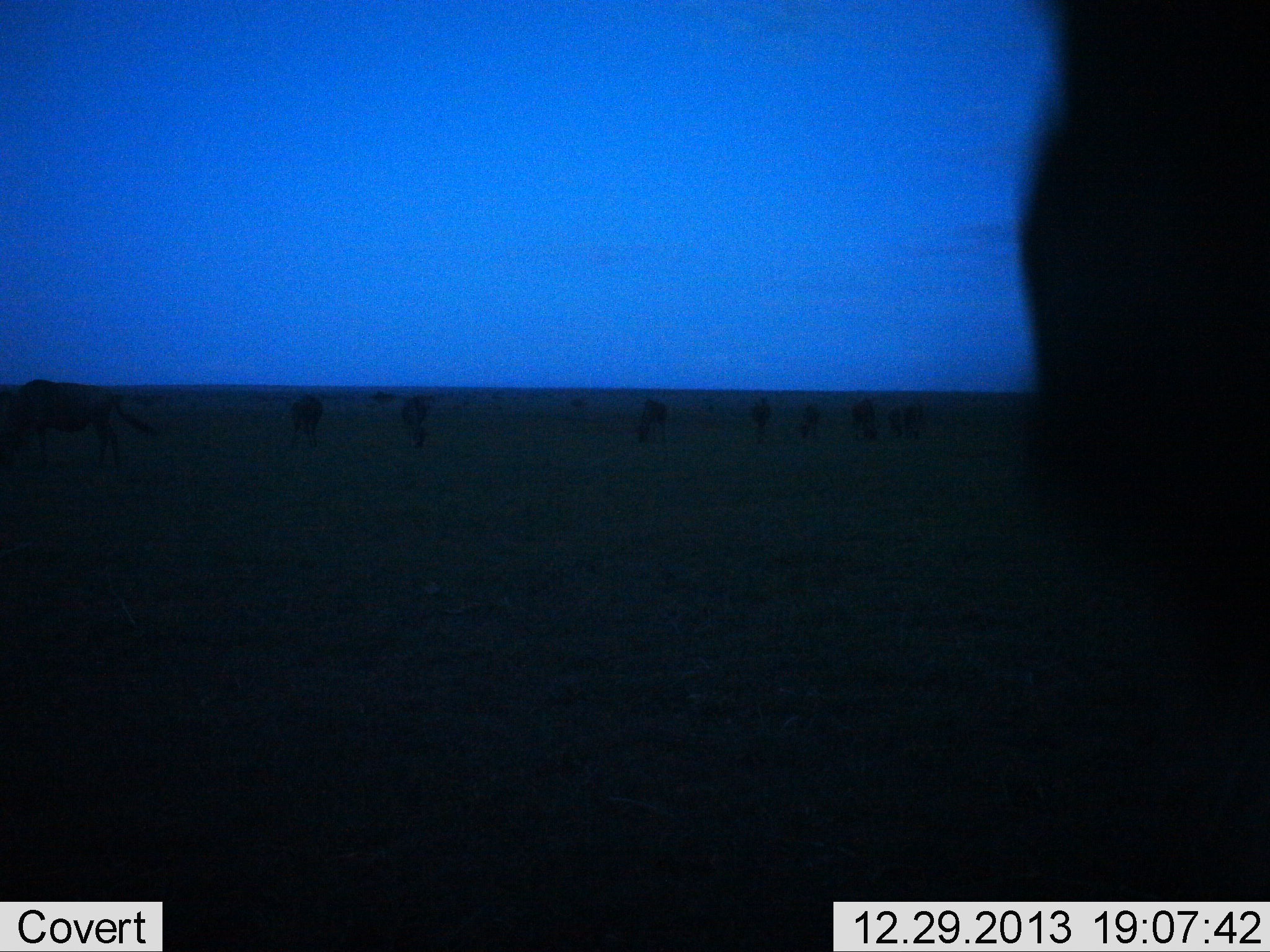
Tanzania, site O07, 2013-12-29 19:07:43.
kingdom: Animalia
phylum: Chordata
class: Mammalia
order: Artiodactyla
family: Bovidae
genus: Connochaetes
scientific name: Connochaetes taurinus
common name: blue wildebeest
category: wildebeest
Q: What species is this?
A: Wildebeest (blue wildebeest) (Connochaetes taurinus).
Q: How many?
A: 10.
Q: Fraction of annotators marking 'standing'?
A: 60%.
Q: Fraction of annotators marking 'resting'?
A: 0%.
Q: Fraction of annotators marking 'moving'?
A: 0%.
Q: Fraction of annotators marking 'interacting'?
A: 0%.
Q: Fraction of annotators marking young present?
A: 0%.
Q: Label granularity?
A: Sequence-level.